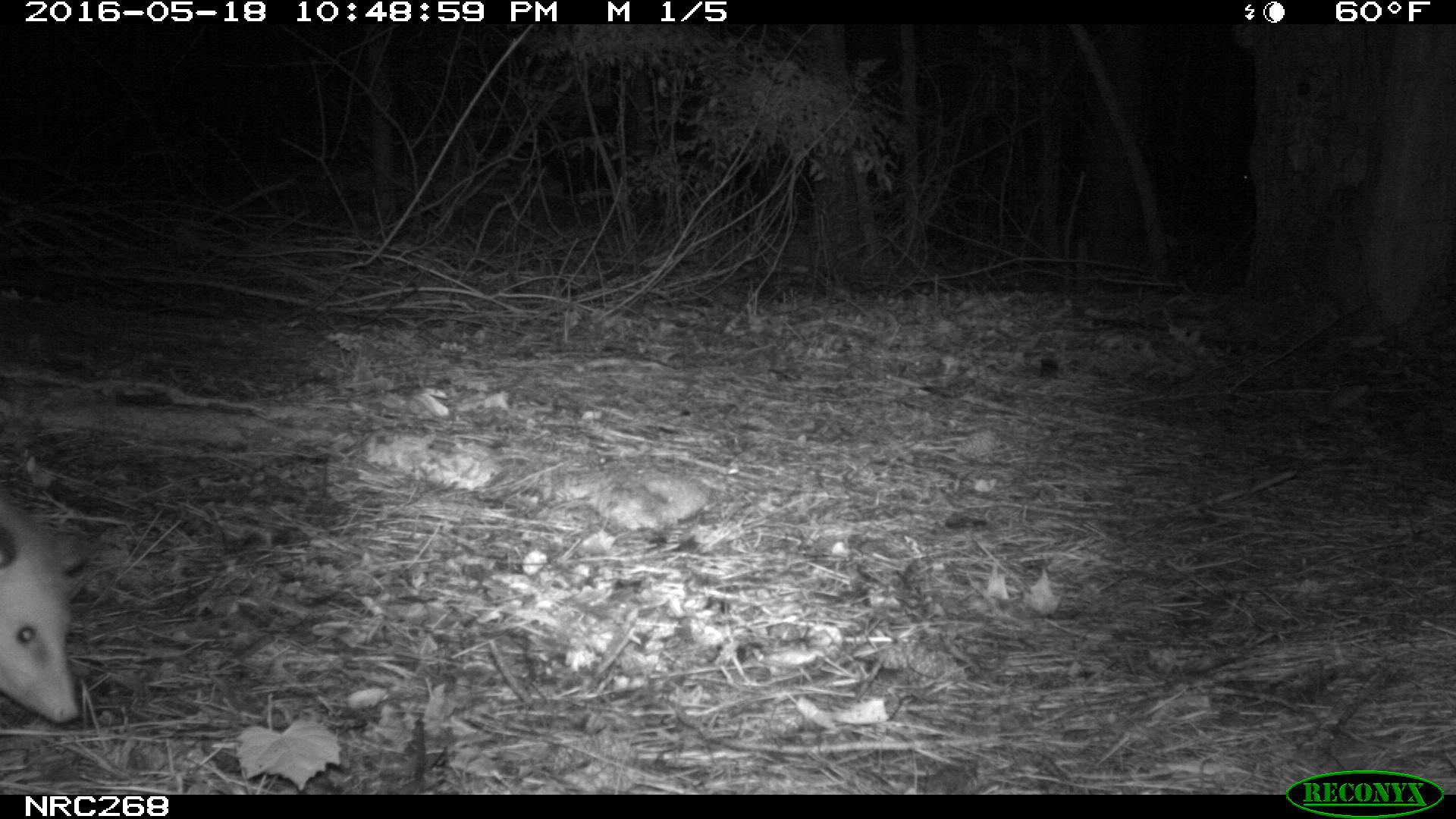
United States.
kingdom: Animalia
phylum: Chordata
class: Mammalia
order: Didelphimorphia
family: Didelphidae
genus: Didelphis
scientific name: Didelphis virginiana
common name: virginia opossum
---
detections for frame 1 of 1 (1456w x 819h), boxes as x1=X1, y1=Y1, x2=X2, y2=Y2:
Virginia Opossum: x1=0, y1=455, x2=97, y2=741